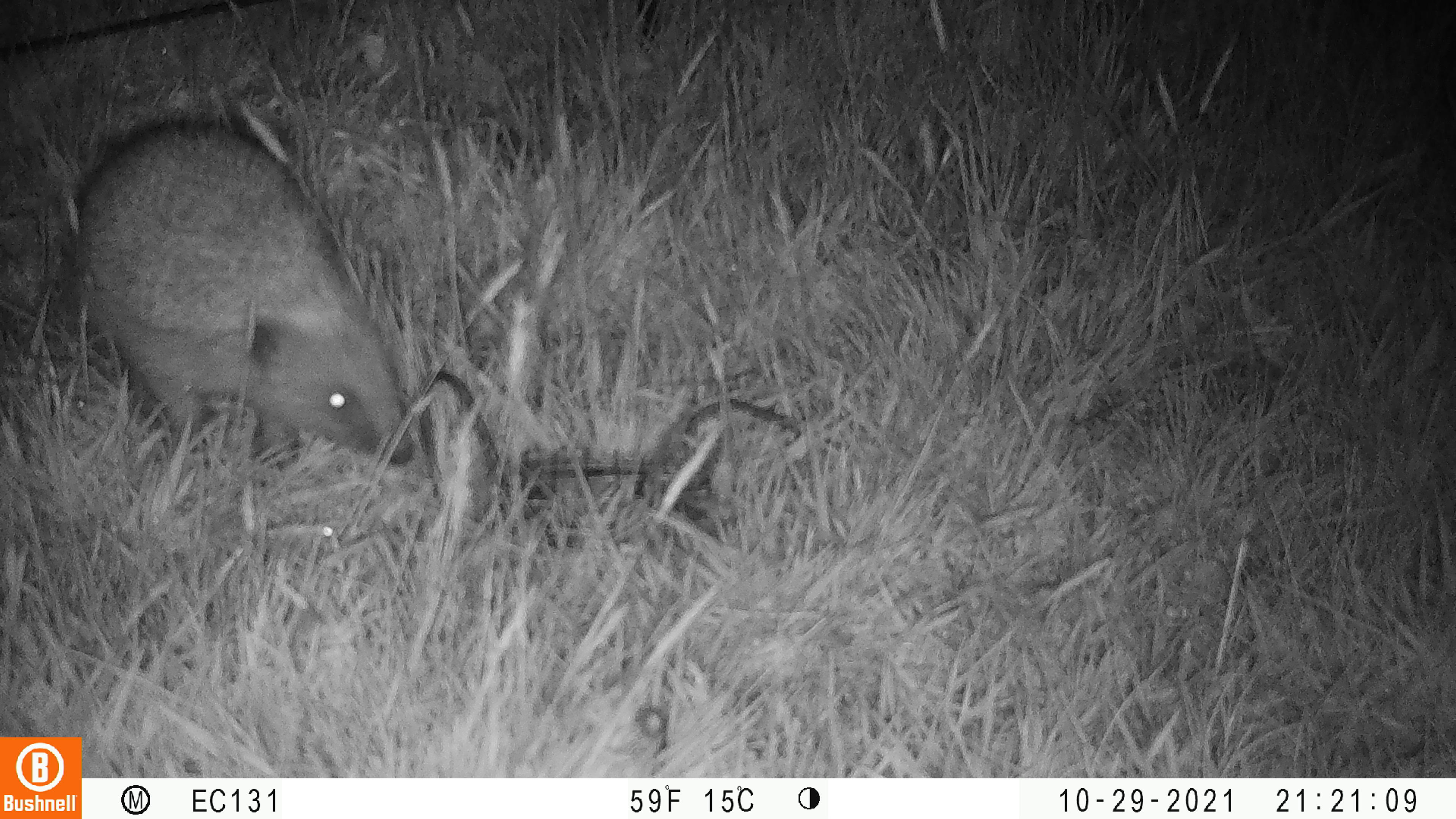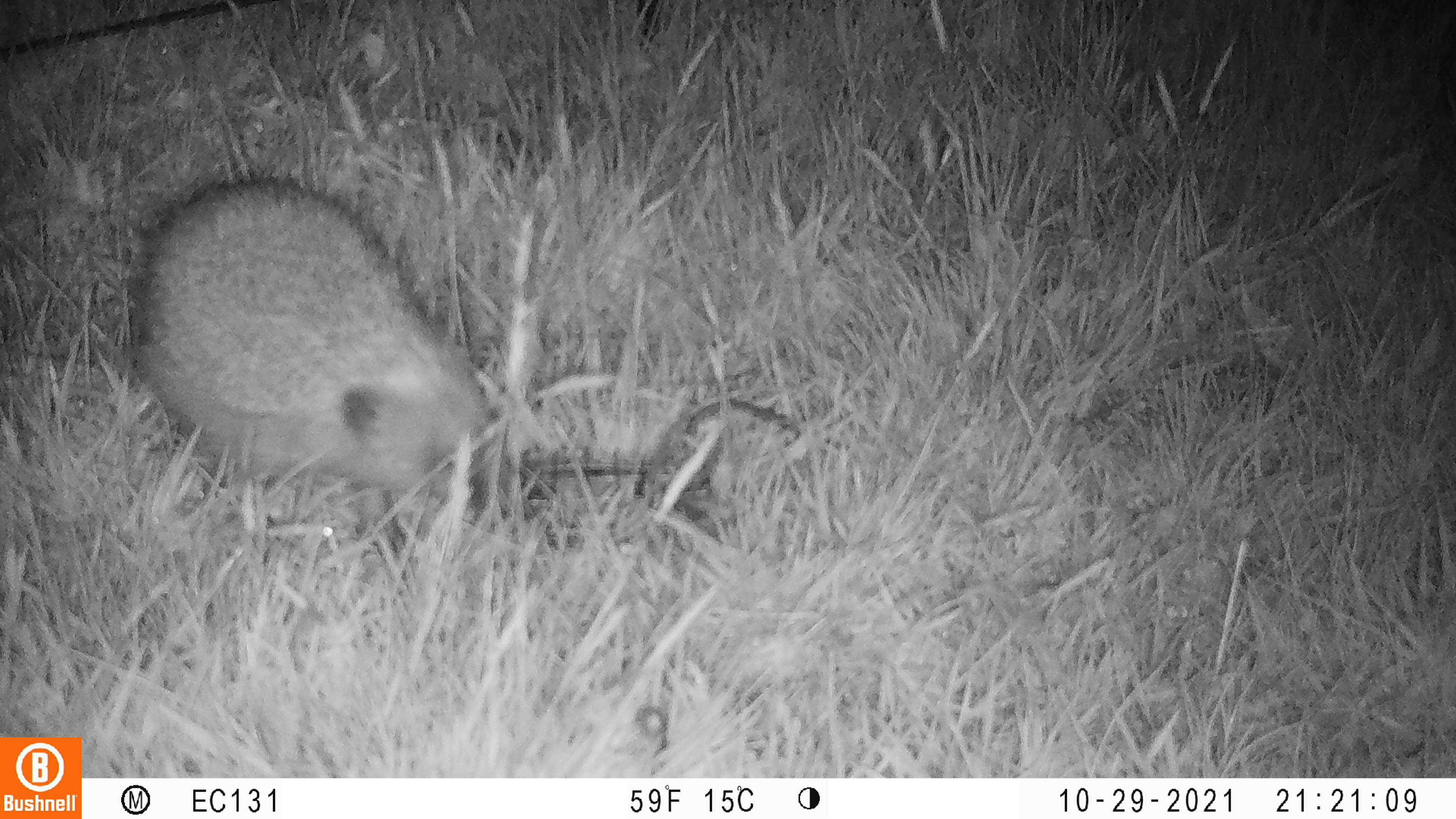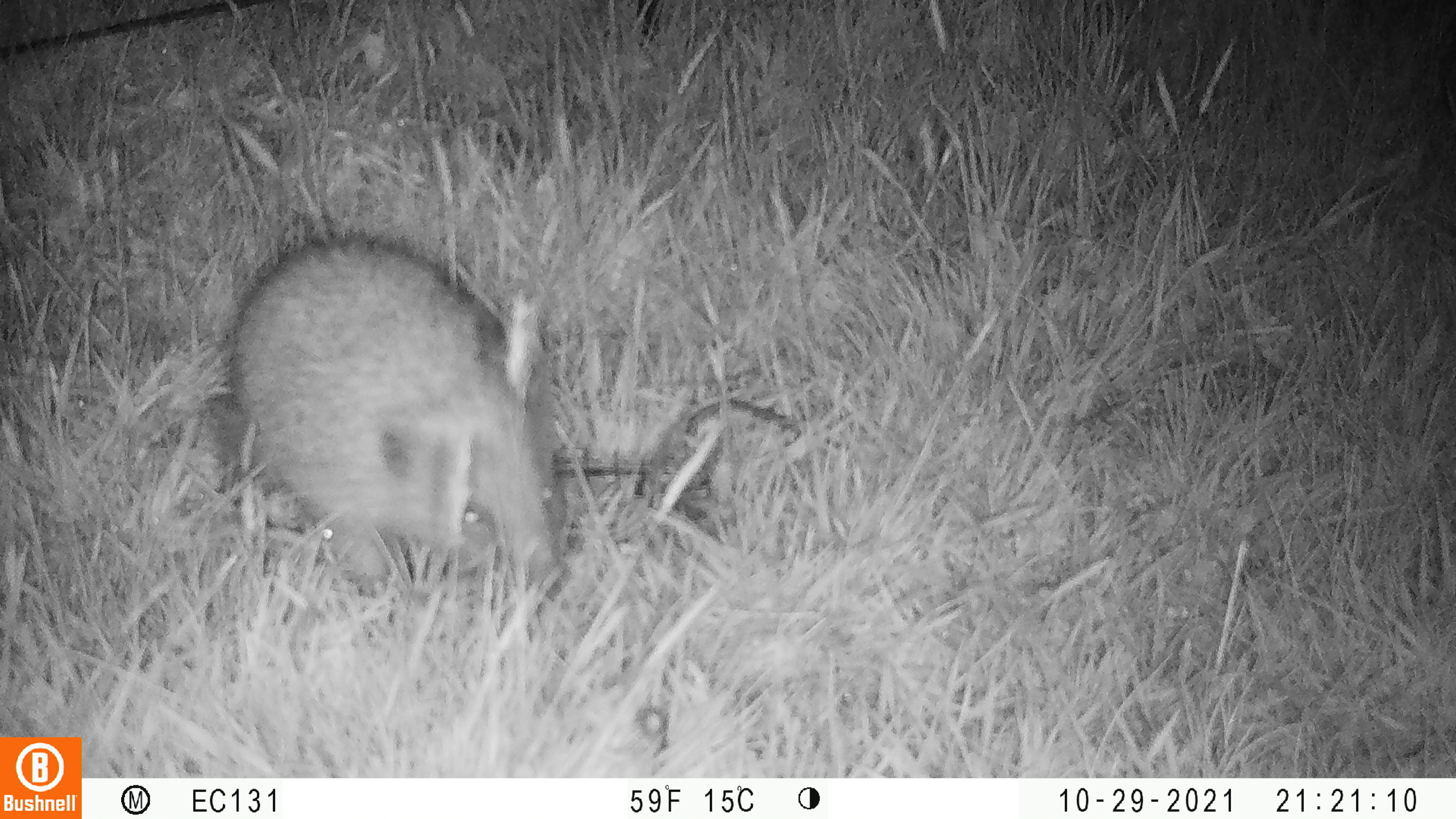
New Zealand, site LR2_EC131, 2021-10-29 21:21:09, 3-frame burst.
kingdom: Animalia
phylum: Chordata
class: Mammalia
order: Eulipotyphla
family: Erinaceidae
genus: Erinaceus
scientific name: Erinaceus europaeus europaeus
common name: european hedgehog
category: hedgehog